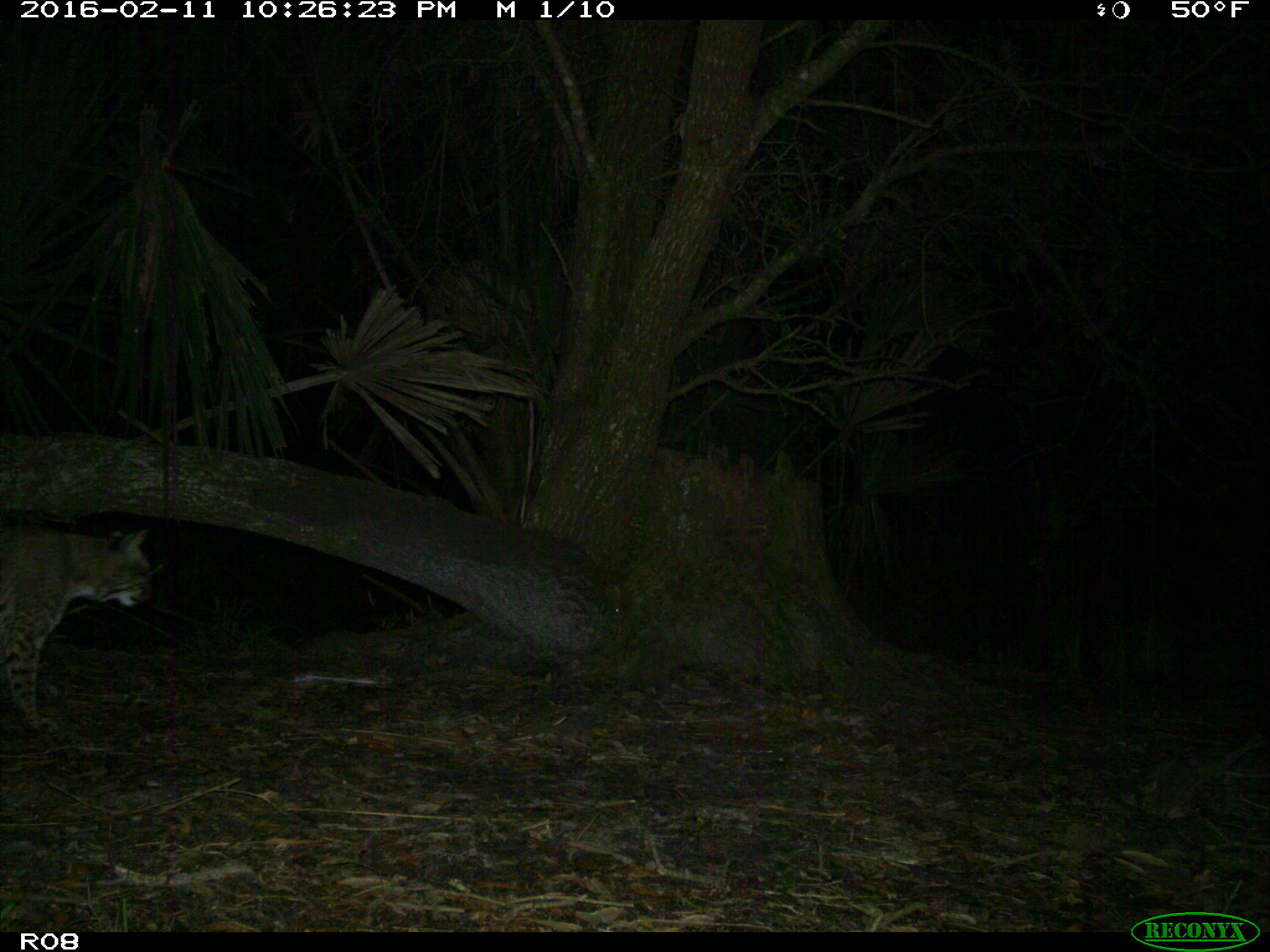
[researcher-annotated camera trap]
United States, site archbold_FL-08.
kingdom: Animalia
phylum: Chordata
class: Mammalia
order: Carnivora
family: Felidae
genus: Lynx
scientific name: Lynx rufus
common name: bobcat